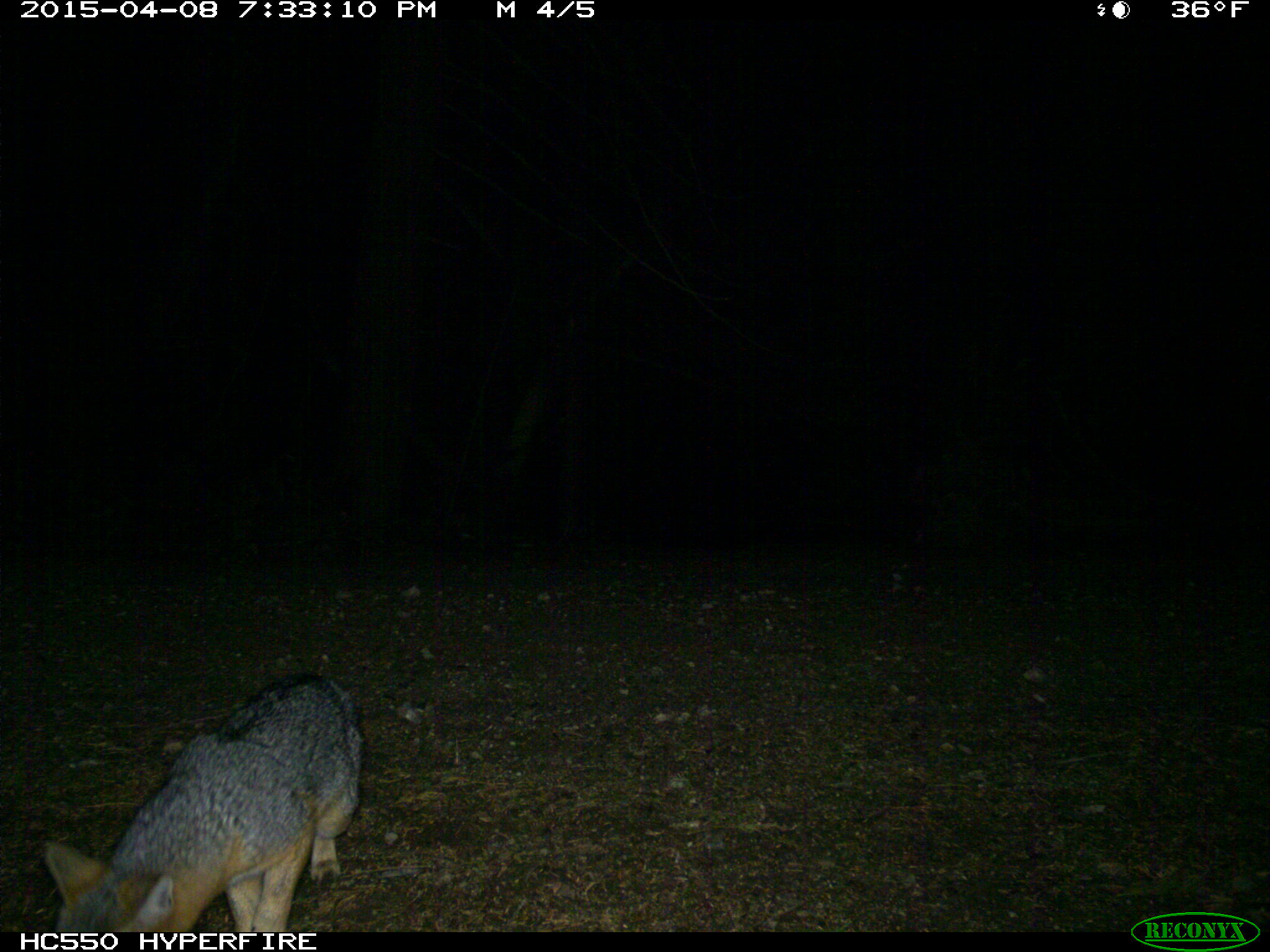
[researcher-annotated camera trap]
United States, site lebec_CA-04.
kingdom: Animalia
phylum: Chordata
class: Mammalia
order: Carnivora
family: Canidae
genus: Urocyon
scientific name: Urocyon cinereoargenteus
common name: gray fox